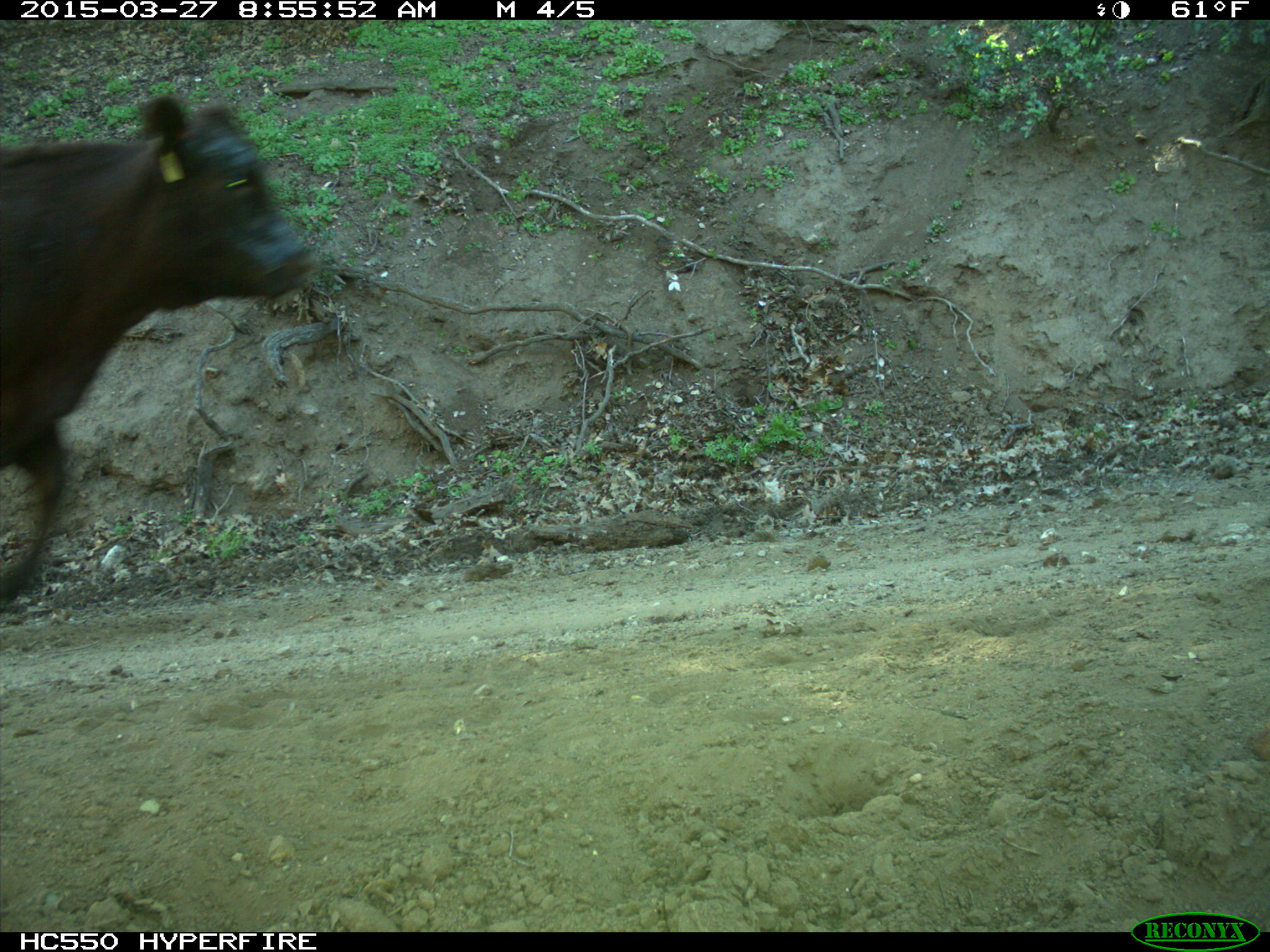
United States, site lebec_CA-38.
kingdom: Animalia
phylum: Chordata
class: Mammalia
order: Artiodactyla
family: Bovidae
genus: Bos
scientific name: Bos taurus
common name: domestic cow